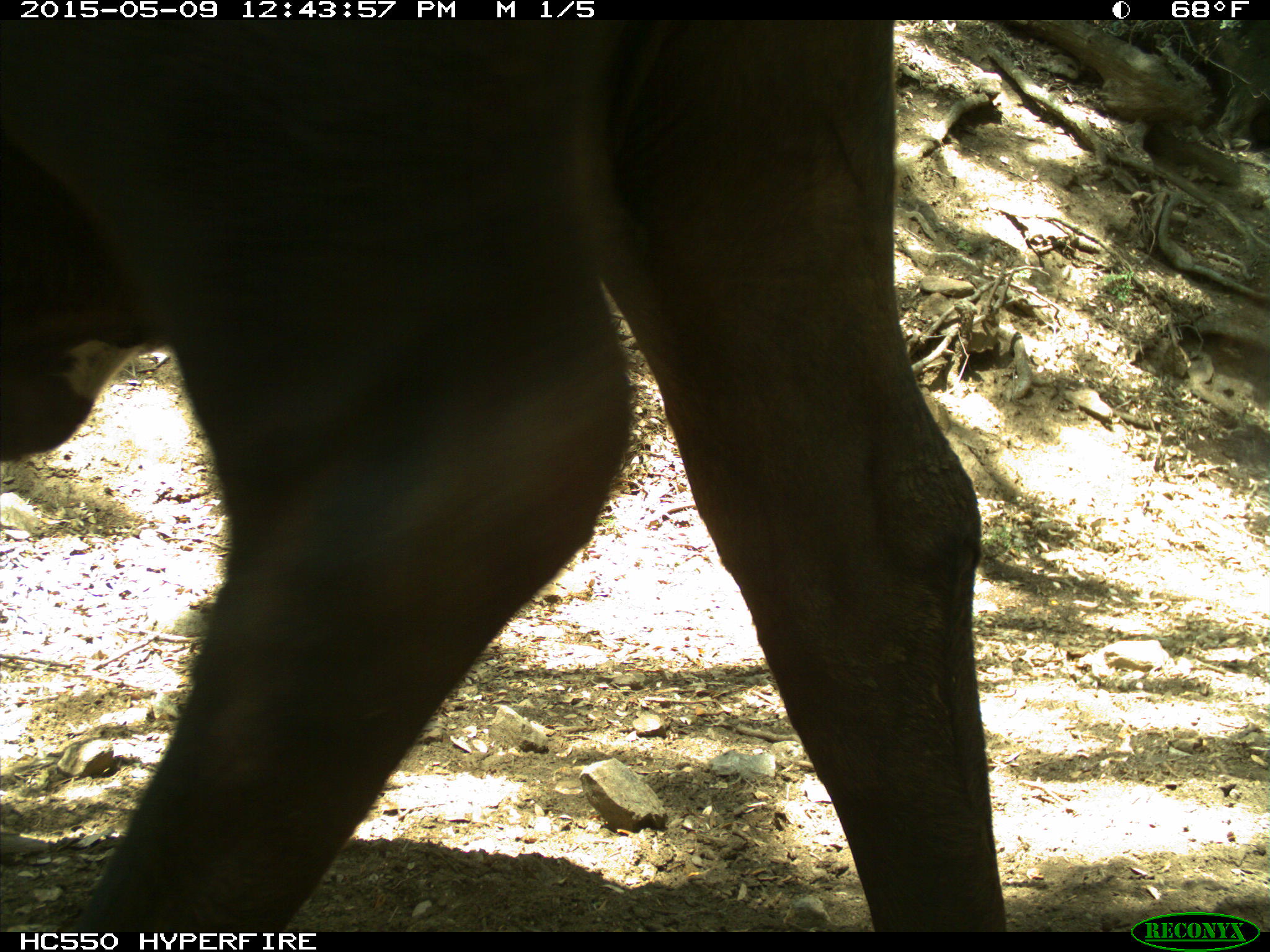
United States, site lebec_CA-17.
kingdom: Animalia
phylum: Chordata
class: Mammalia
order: Artiodactyla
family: Bovidae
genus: Bos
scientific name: Bos taurus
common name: domestic cow